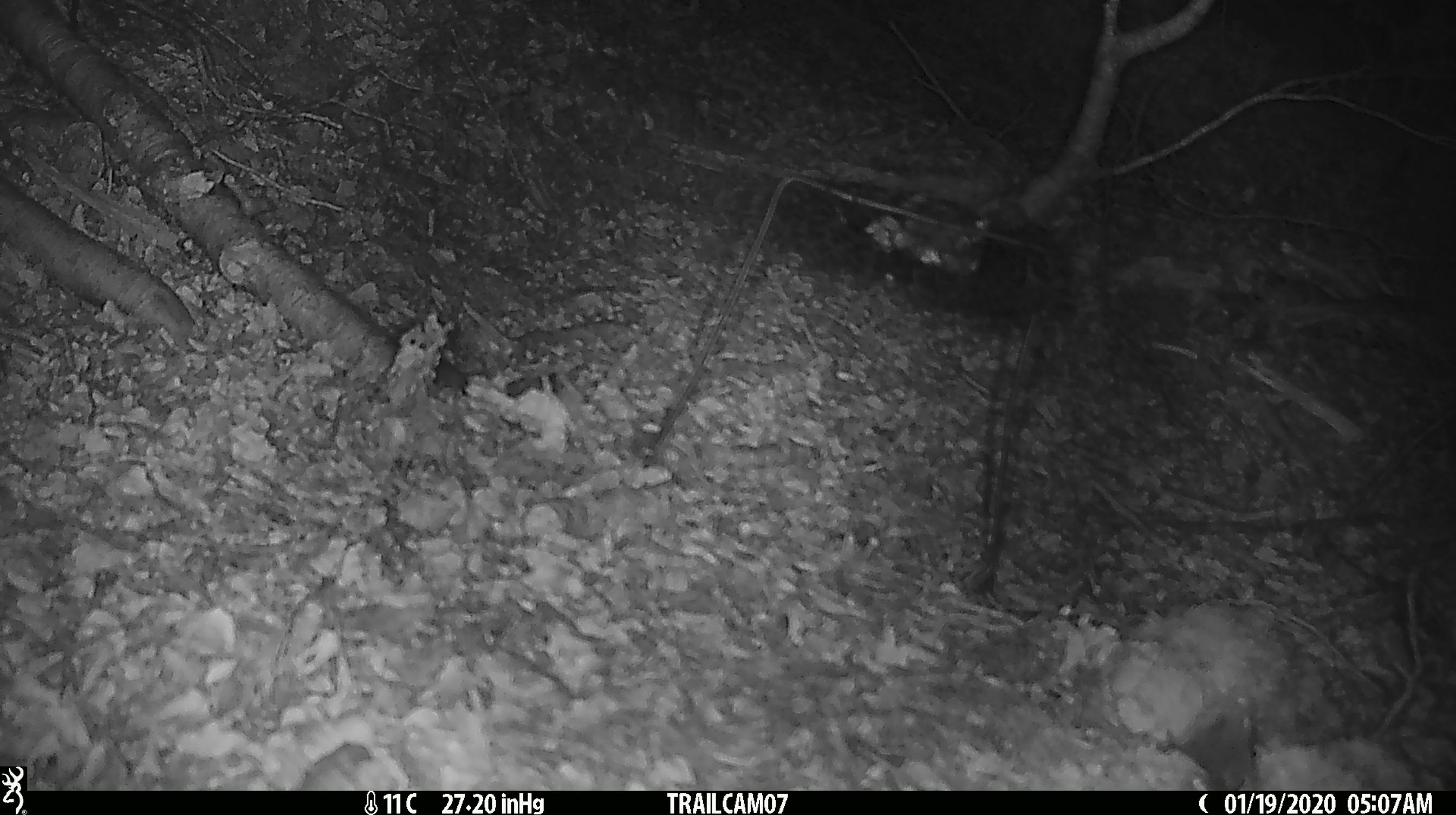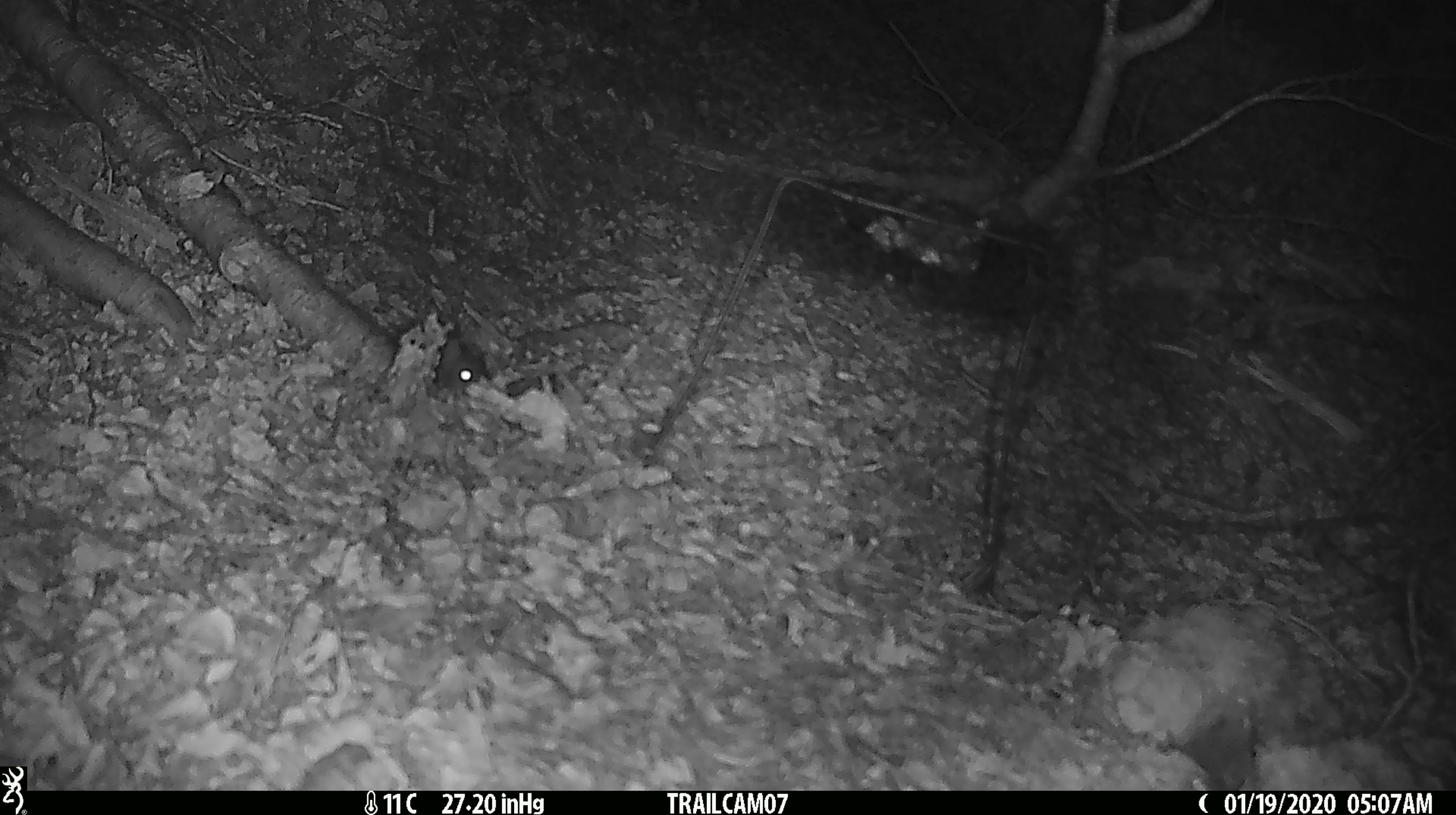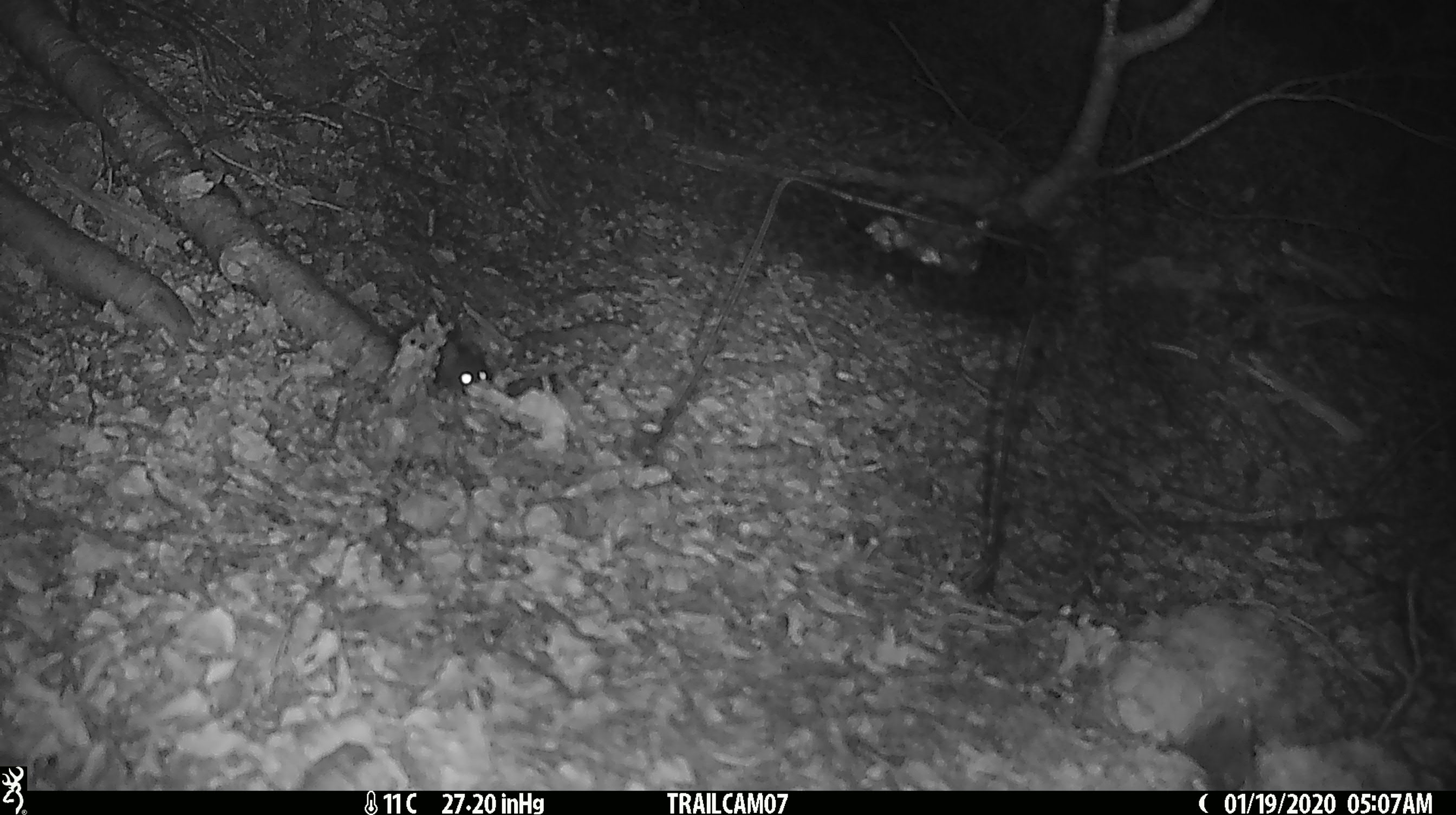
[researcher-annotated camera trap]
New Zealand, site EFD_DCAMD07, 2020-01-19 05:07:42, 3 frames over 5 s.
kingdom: Animalia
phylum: Chordata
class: Mammalia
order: Rodentia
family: Muridae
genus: Mus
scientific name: Mus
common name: mouse